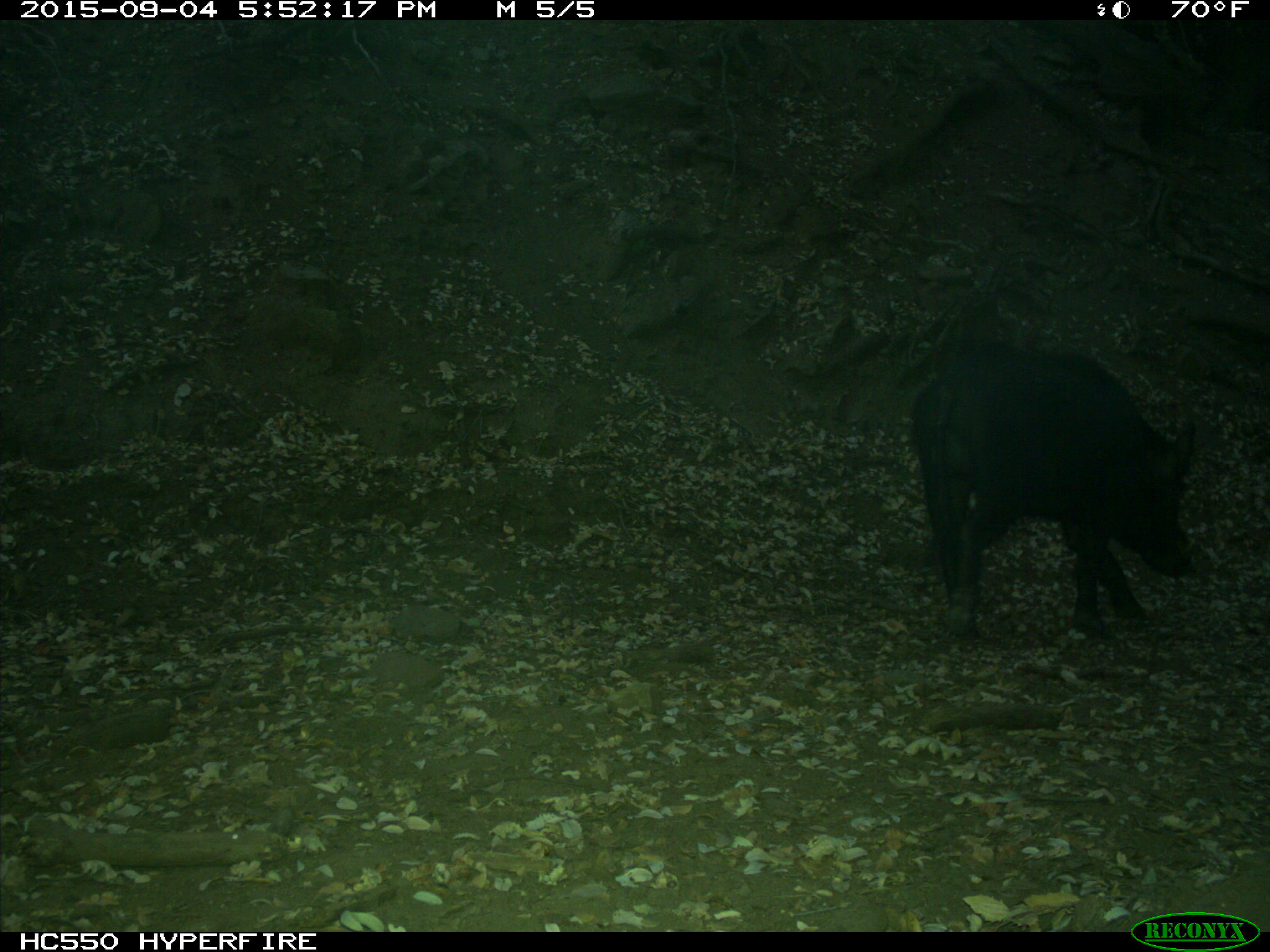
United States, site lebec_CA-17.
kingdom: Animalia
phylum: Chordata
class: Mammalia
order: Artiodactyla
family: Suidae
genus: Sus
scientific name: Sus scrofa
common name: wild boar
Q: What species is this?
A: Sus scrofa (wild boar).